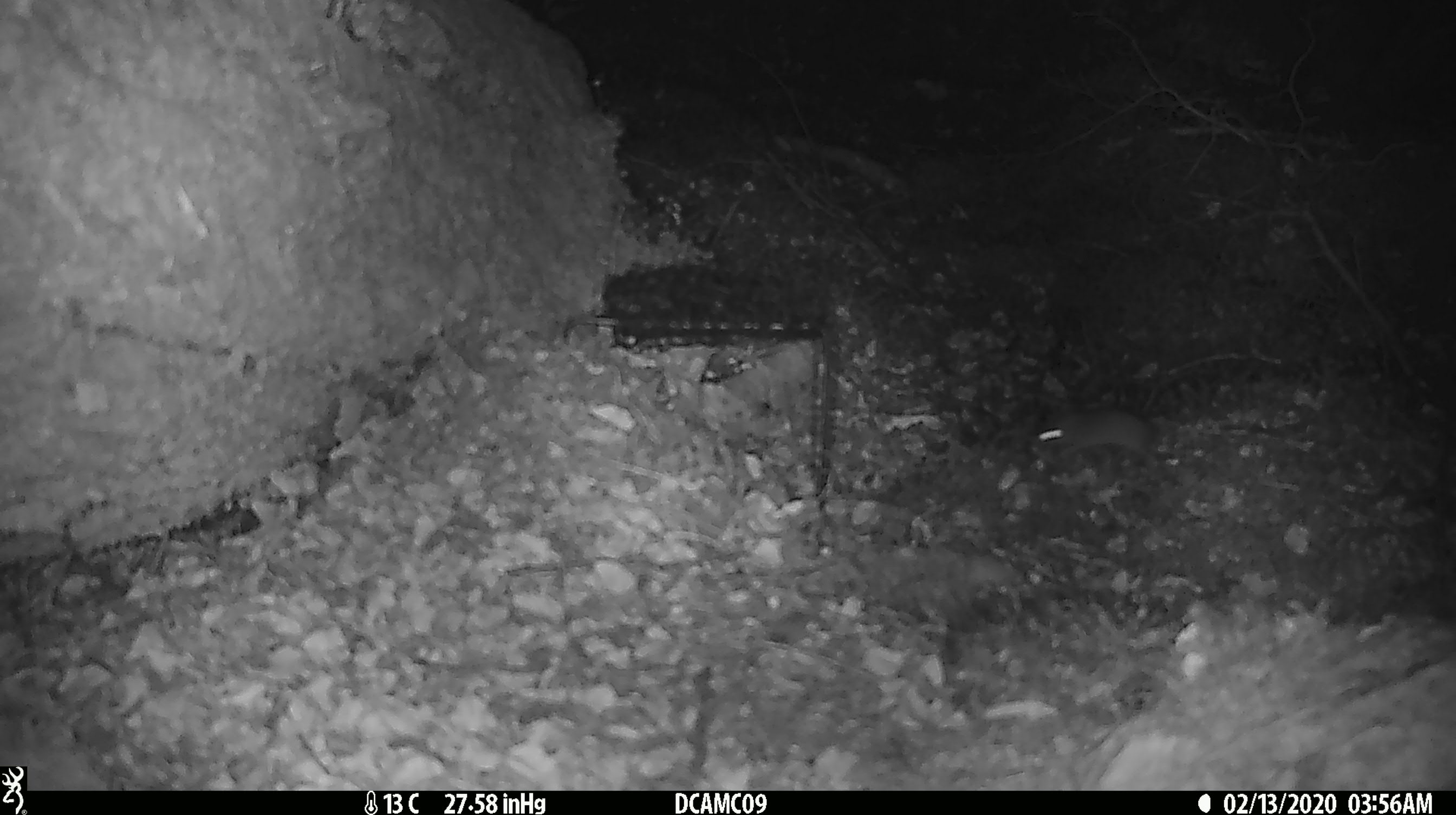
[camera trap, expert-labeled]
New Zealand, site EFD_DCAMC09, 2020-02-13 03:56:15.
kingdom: Animalia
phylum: Chordata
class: Mammalia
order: Rodentia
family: Muridae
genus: Mus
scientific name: Mus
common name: mouse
Mouse (Mus).